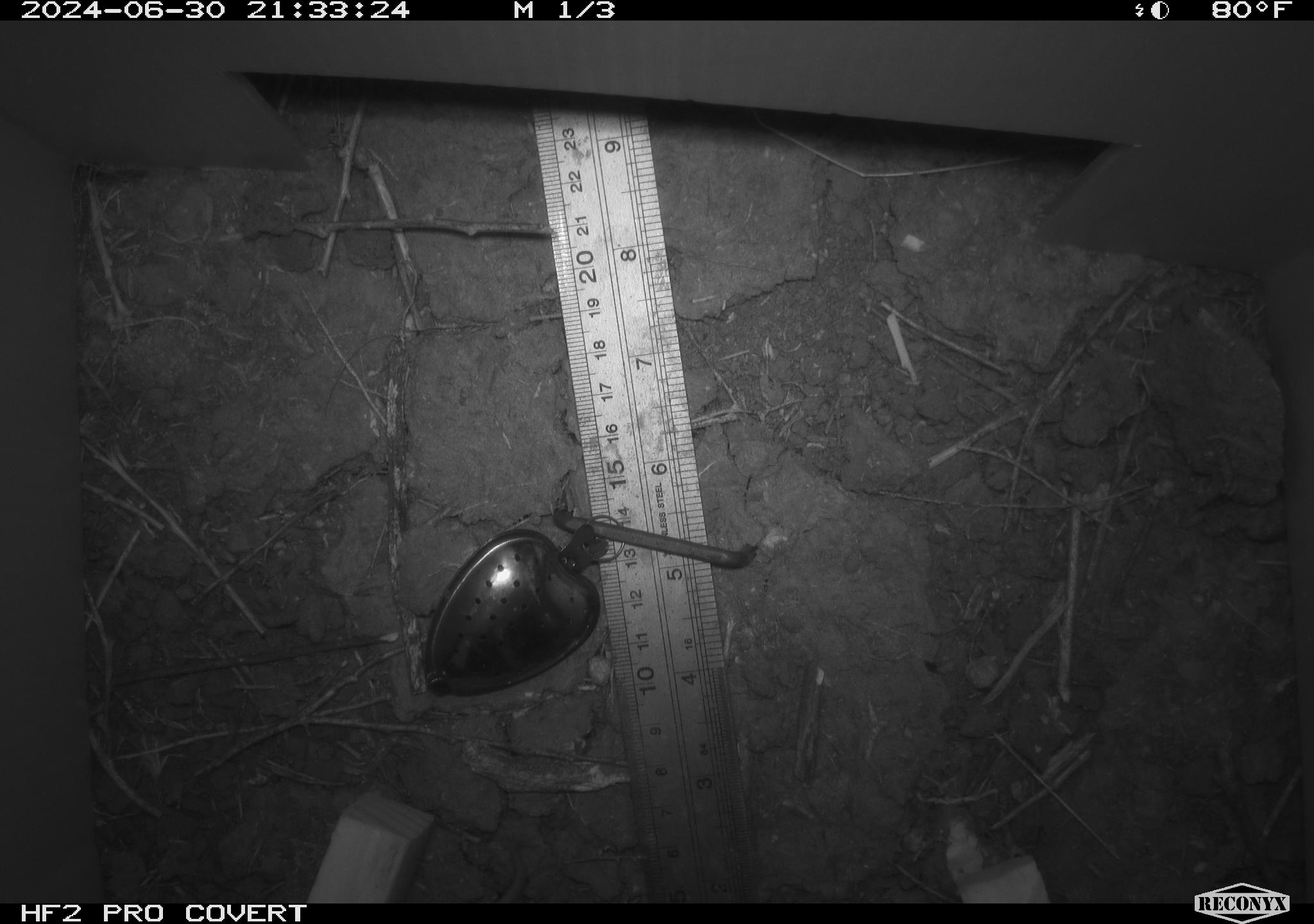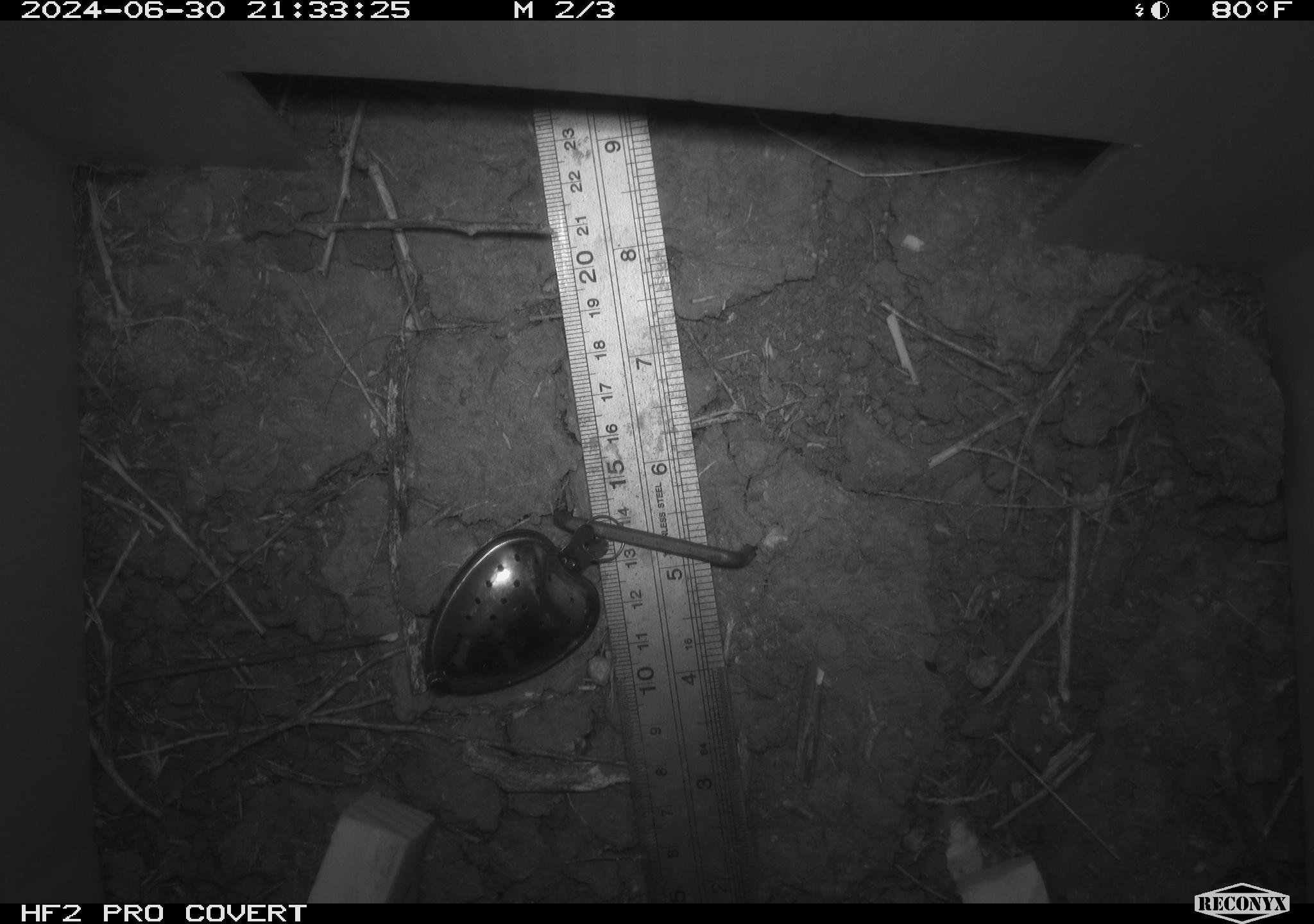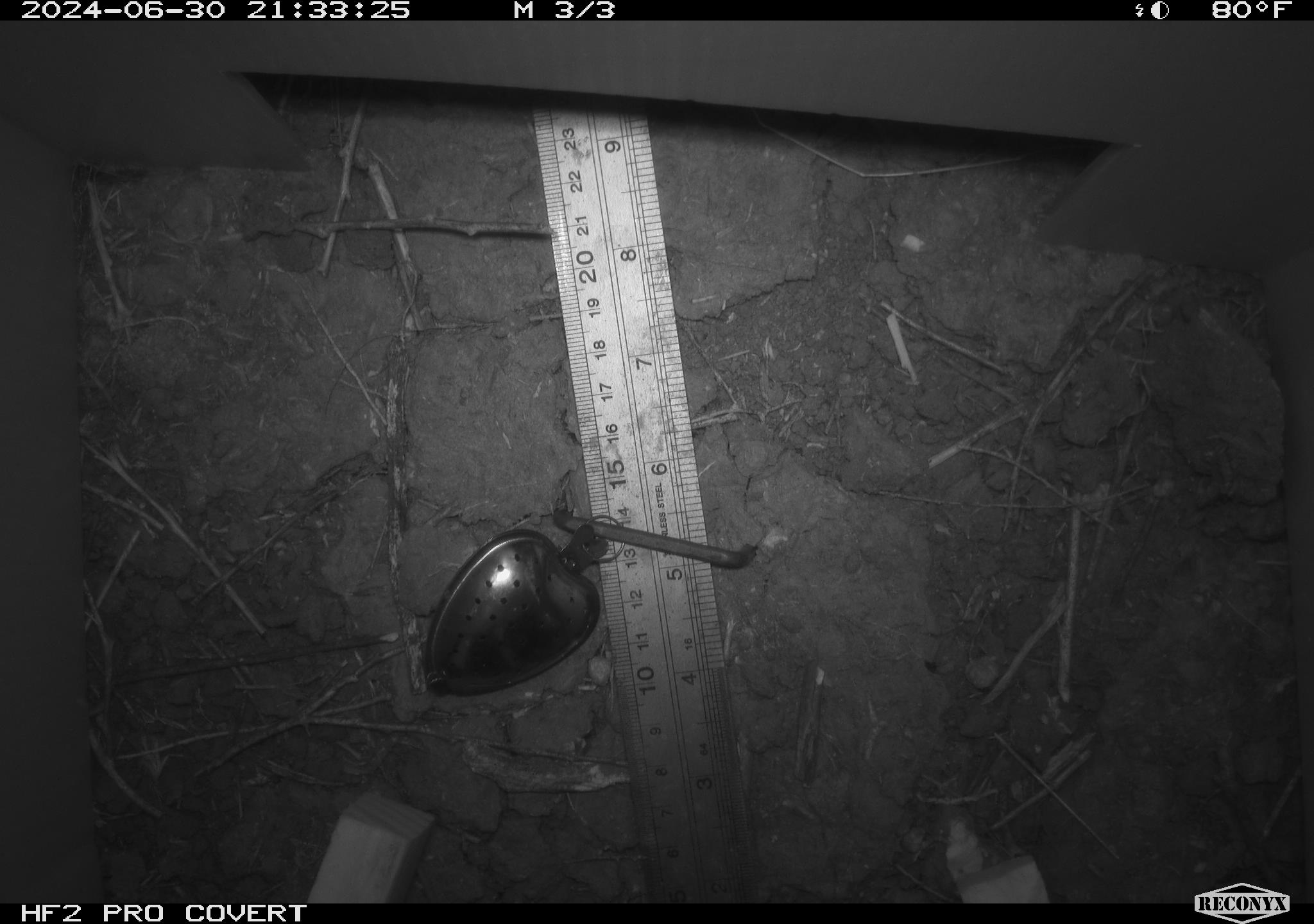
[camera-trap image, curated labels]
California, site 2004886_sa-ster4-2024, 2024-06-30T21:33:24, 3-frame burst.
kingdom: Animalia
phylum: Chordata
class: Mammalia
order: Rodentia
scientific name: Rodentia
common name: mouse species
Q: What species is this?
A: Mouse species (Rodentia).